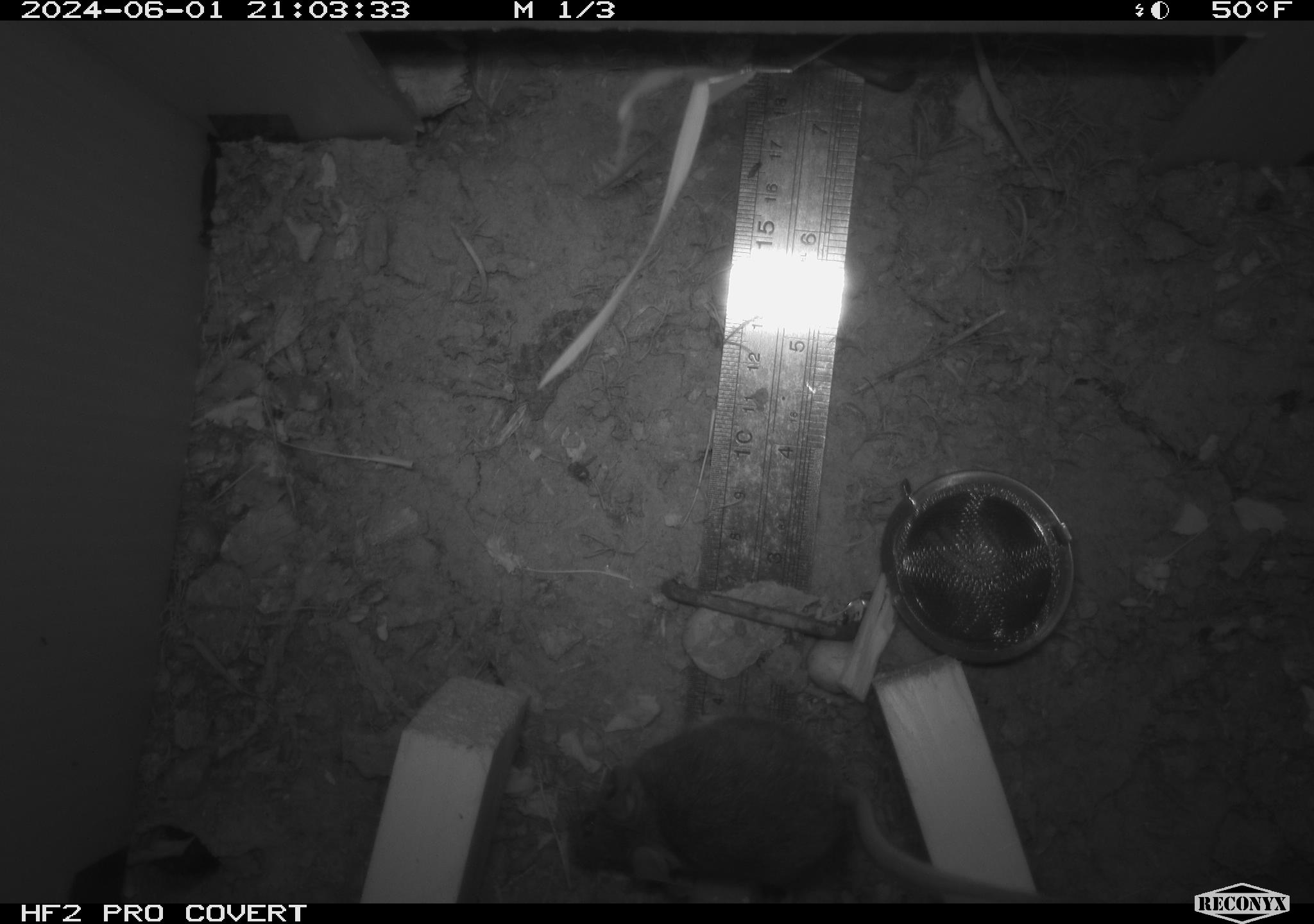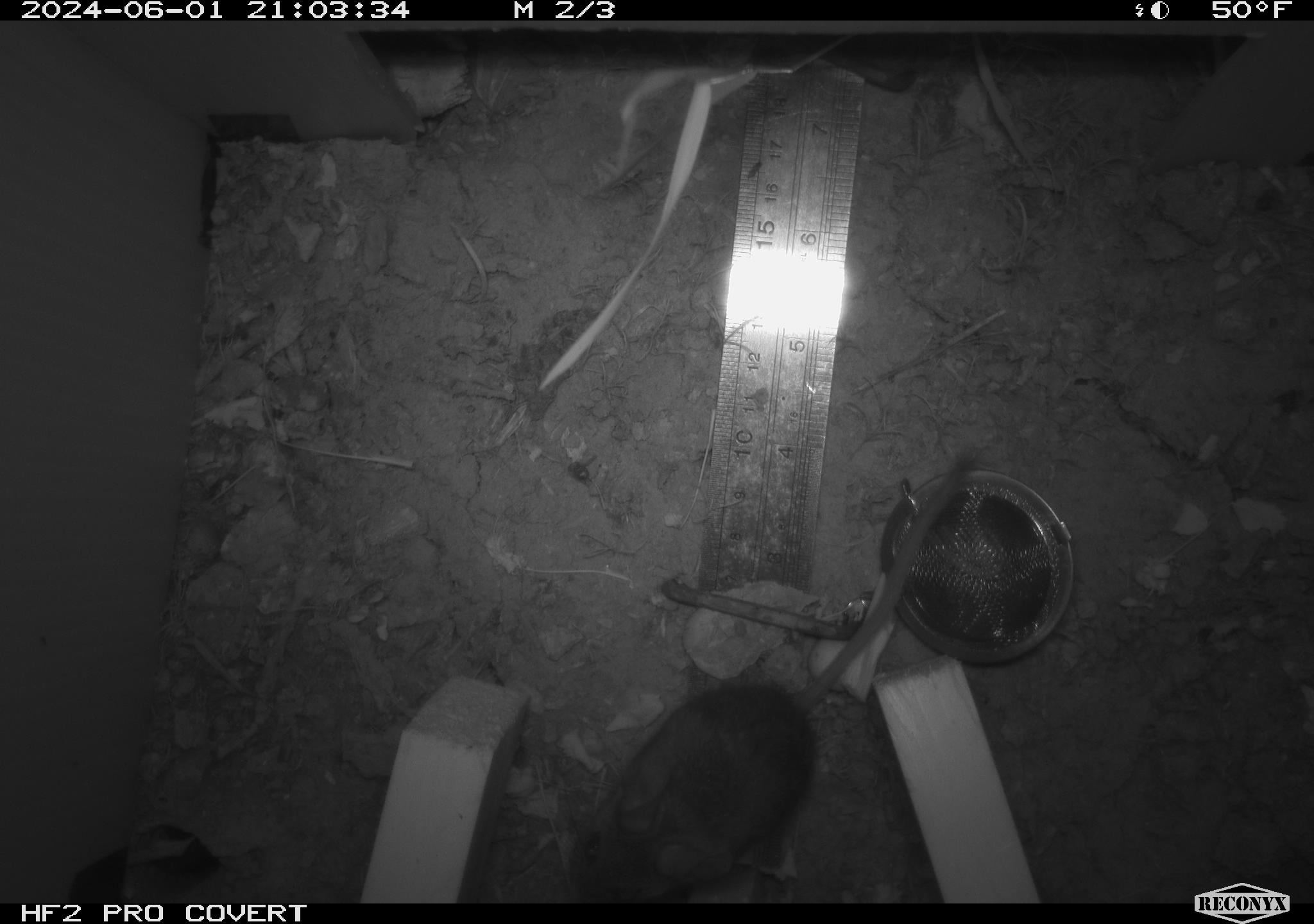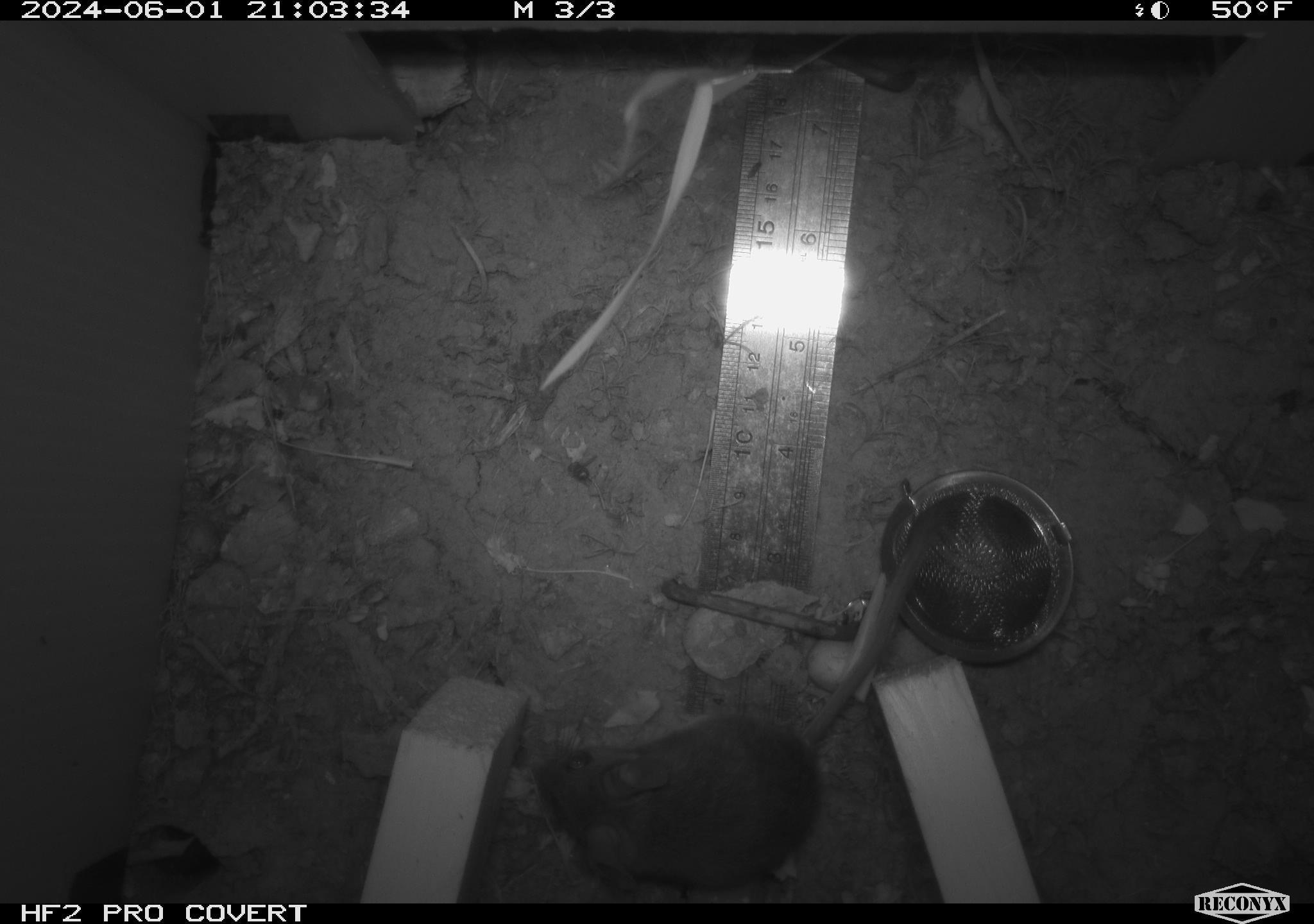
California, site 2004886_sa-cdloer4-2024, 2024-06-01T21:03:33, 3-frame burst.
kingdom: Animalia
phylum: Chordata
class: Mammalia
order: Rodentia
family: Cricetidae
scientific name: Arvicolinae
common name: voles, lemmings, and muskrats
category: arvicolinae subfamily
Arvicolinae subfamily (voles, lemmings, and muskrats) (Arvicolinae).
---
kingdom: Animalia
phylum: Chordata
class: Mammalia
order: Rodentia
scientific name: Rodentia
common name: mouse species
Mouse species (Rodentia).